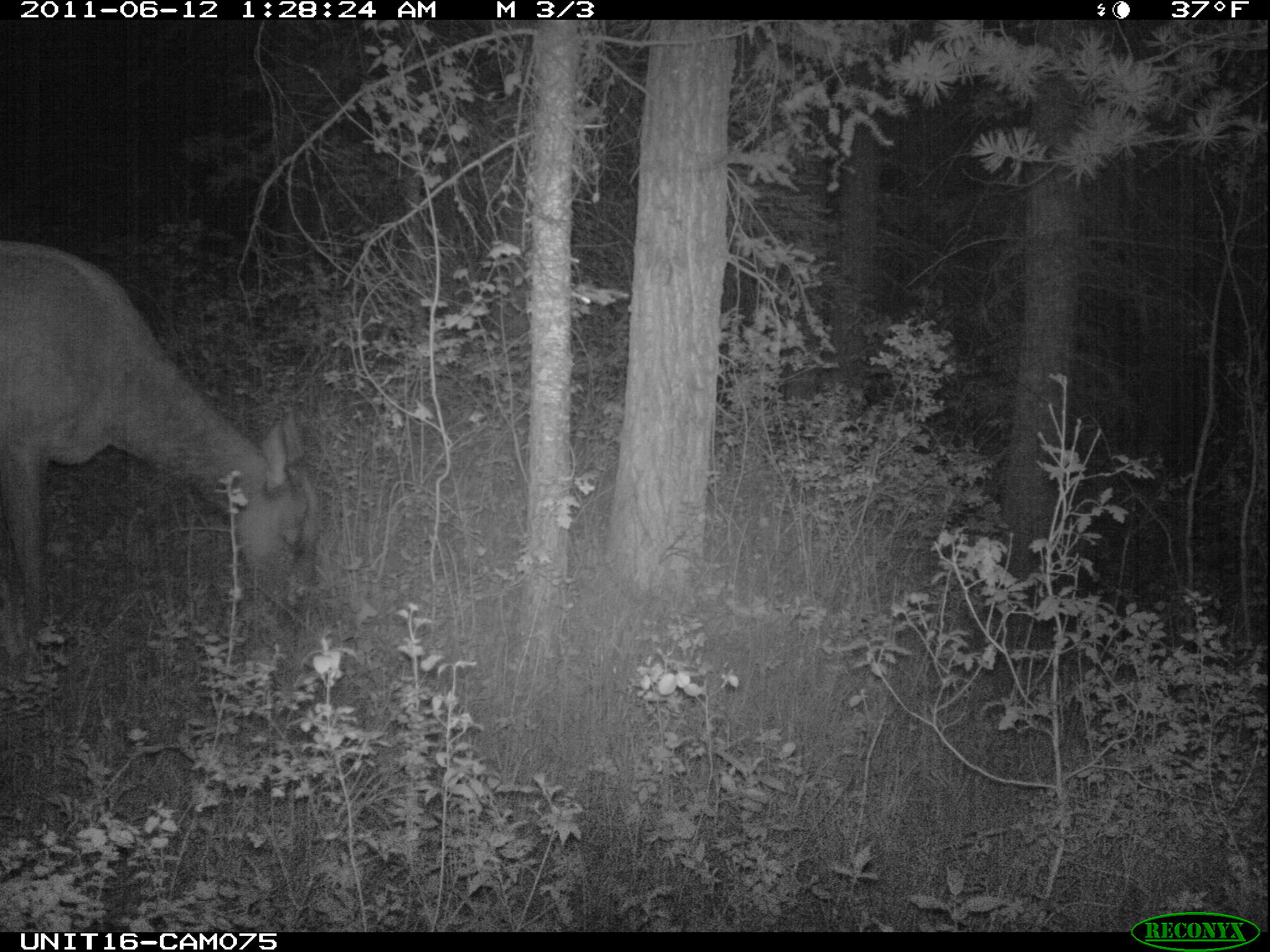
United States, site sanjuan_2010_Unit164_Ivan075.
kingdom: Animalia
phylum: Chordata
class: Mammalia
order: Artiodactyla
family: Cervidae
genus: Cervus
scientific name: Cervus elaphus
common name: red deer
Cervus elaphus (red deer).